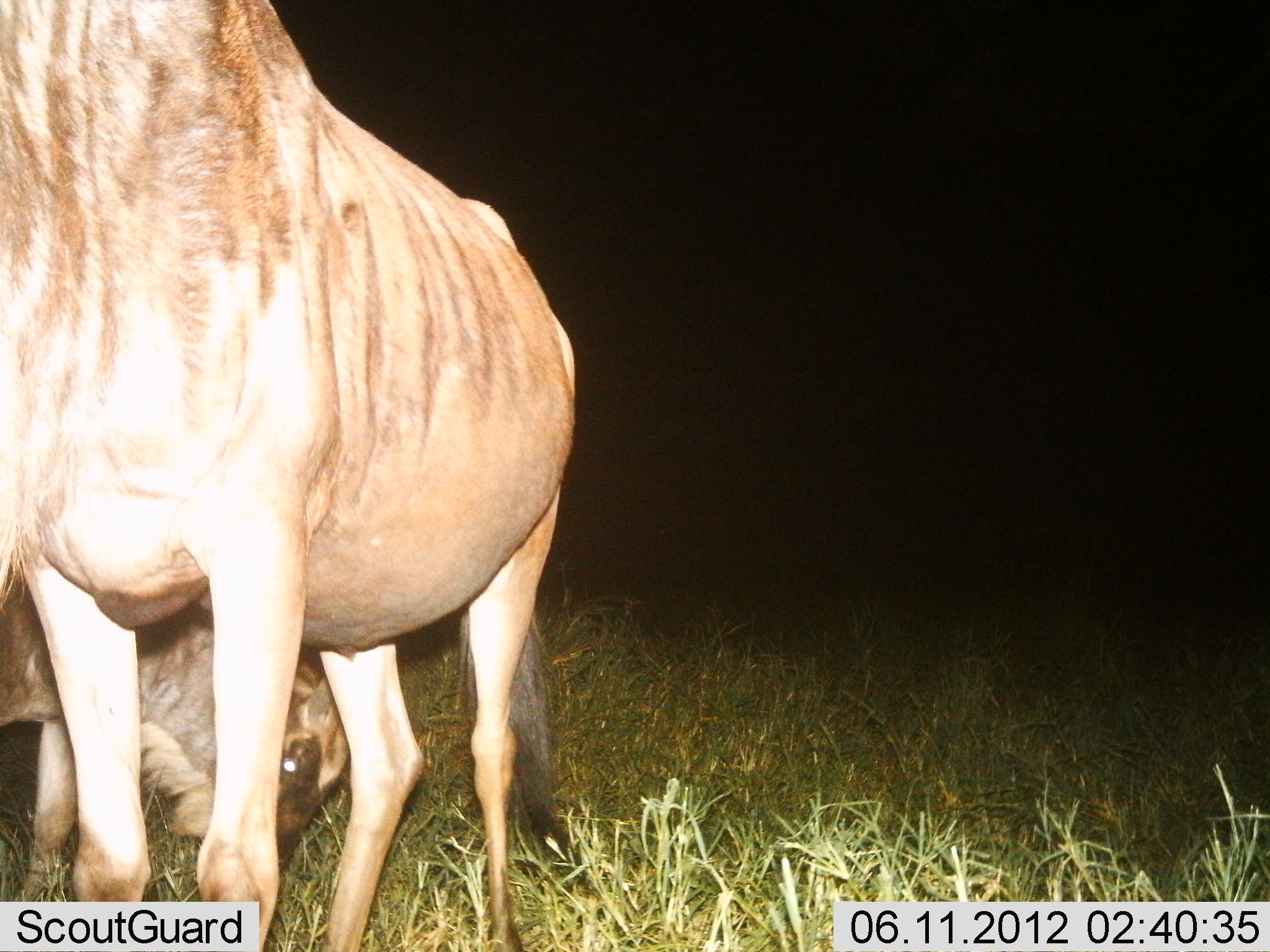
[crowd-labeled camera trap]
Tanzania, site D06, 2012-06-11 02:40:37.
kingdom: Animalia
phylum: Chordata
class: Mammalia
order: Artiodactyla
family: Bovidae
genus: Connochaetes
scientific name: Connochaetes taurinus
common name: blue wildebeest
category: wildebeest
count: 2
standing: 80%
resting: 10%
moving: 0%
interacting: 0%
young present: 10%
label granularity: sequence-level